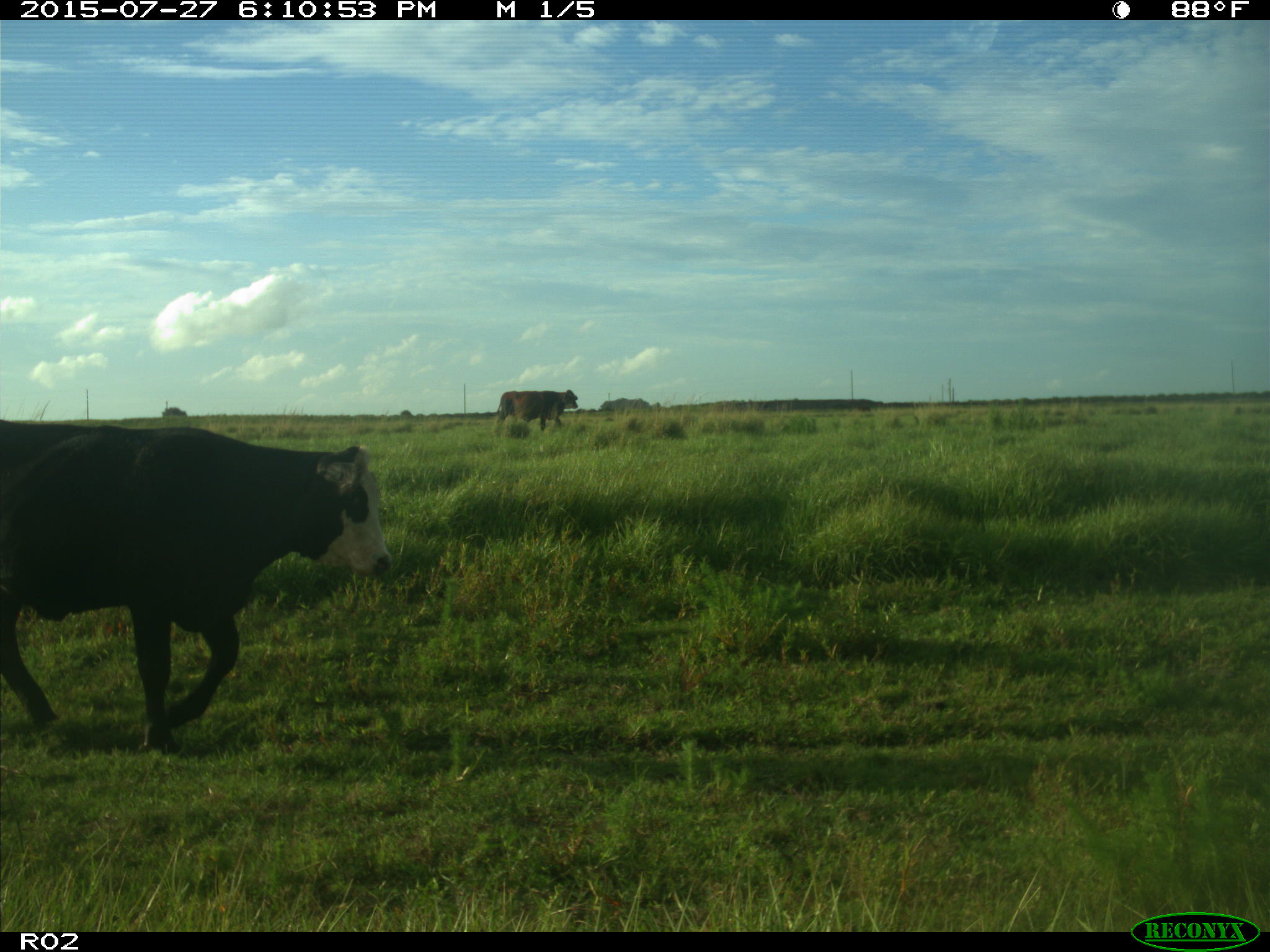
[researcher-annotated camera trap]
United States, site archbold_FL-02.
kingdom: Animalia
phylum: Chordata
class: Mammalia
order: Artiodactyla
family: Bovidae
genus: Bos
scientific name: Bos taurus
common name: domestic cow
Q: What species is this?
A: Bos taurus (domestic cow).